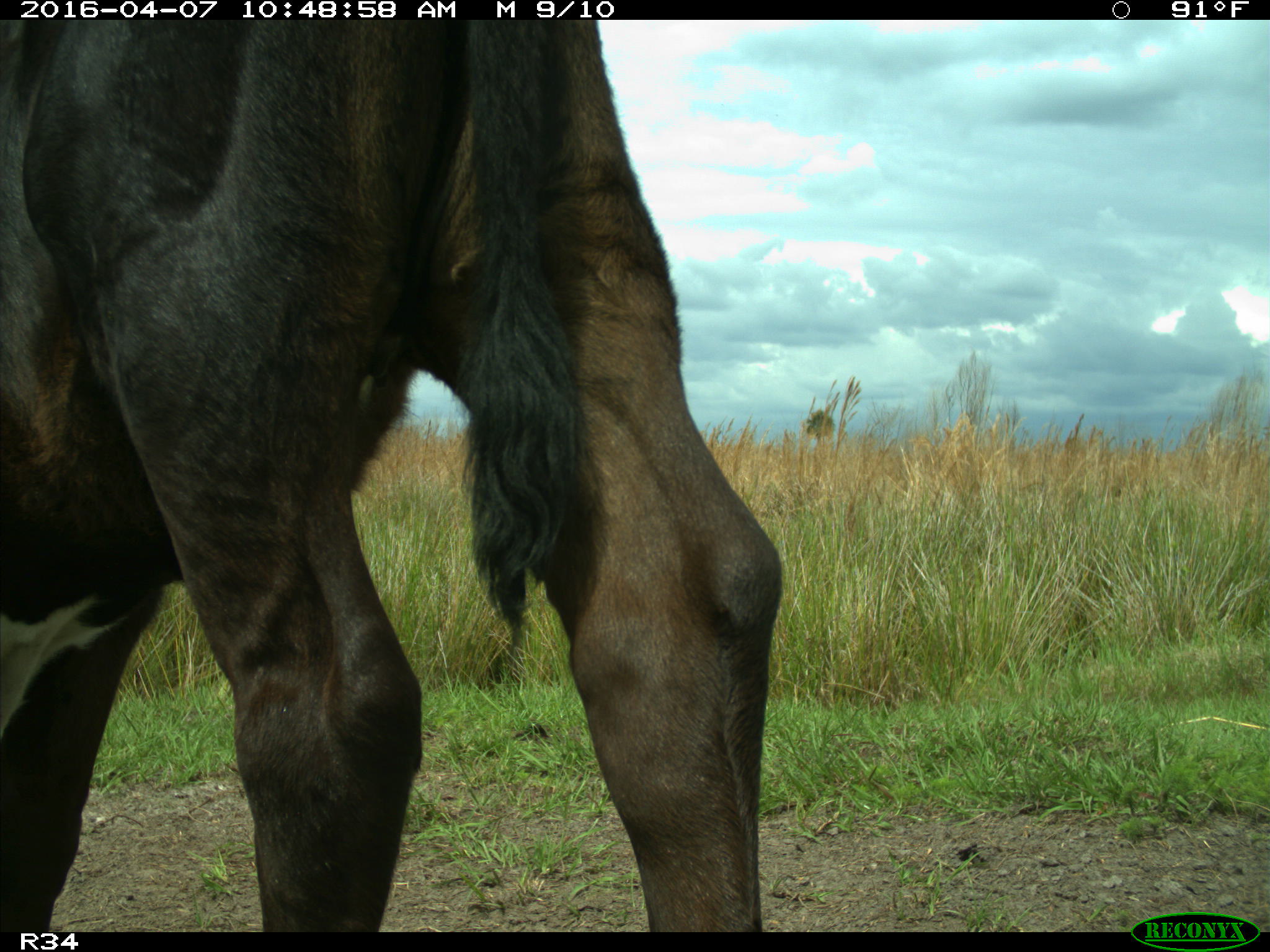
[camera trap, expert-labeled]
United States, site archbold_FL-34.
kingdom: Animalia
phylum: Chordata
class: Mammalia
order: Artiodactyla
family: Bovidae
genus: Bos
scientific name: Bos taurus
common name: domestic cow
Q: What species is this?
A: Bos taurus (domestic cow).